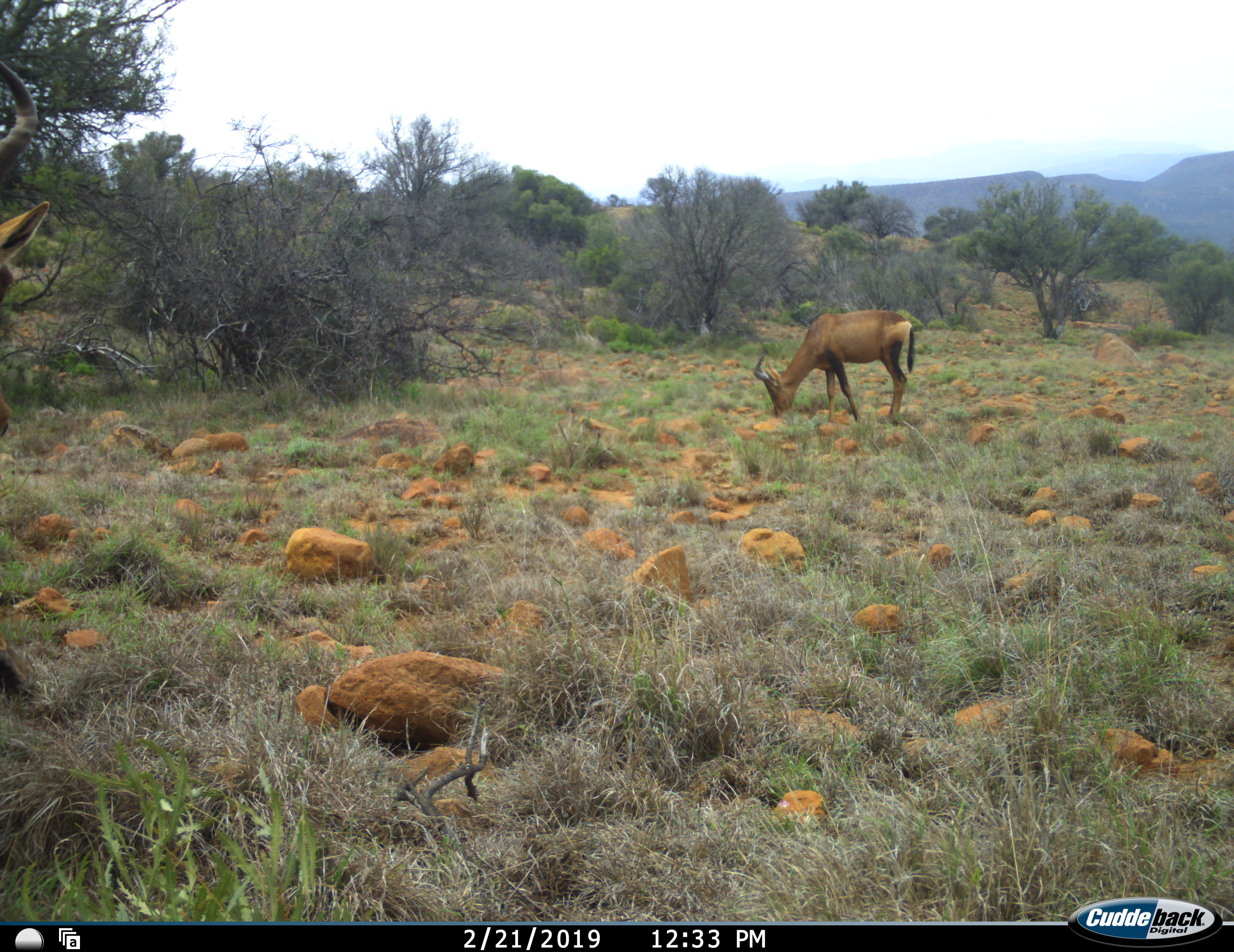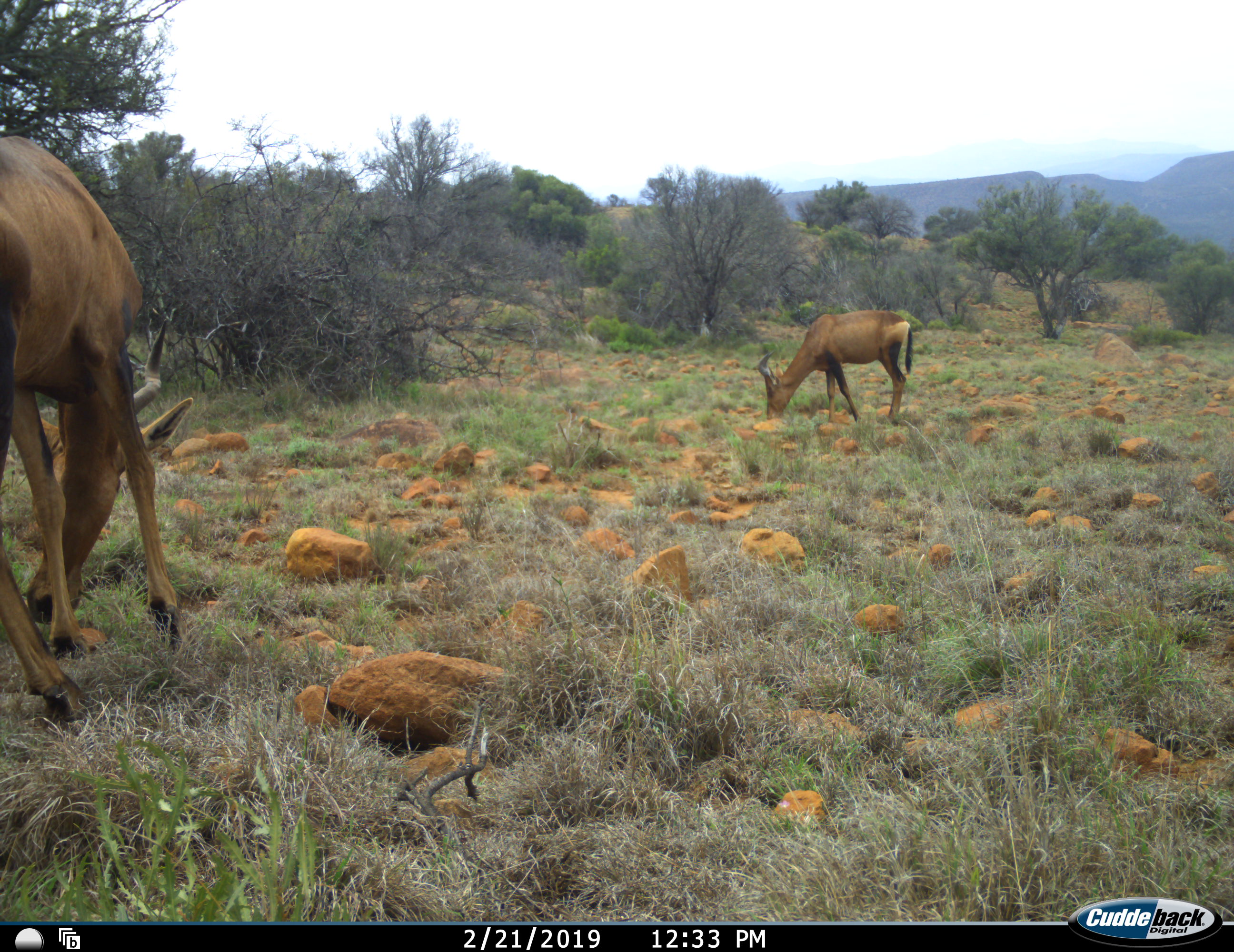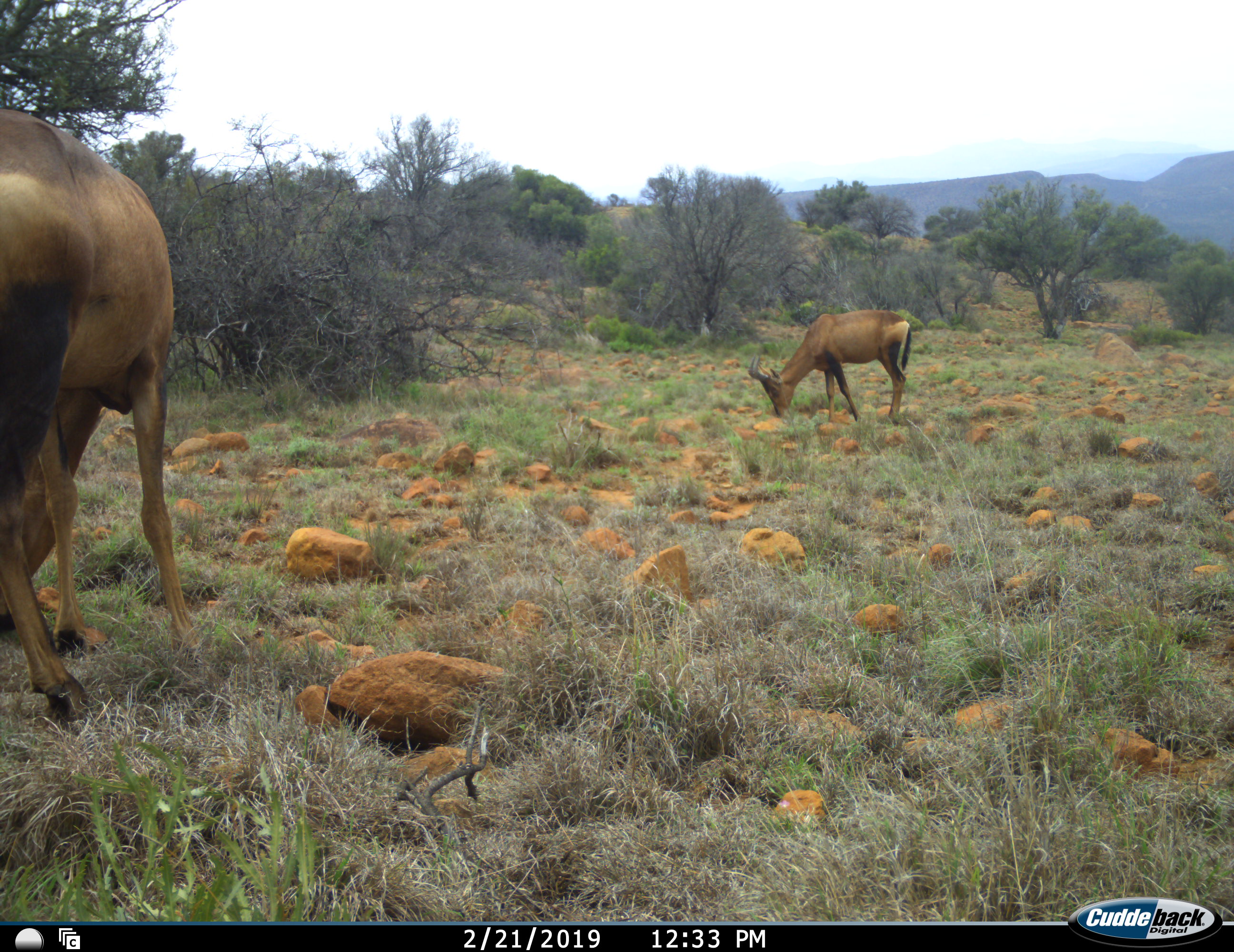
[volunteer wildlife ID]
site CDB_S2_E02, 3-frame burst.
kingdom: Animalia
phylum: Chordata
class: Mammalia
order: Artiodactyla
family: Bovidae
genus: Alcelaphus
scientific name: Alcelaphus buselaphus caama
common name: red hartebeest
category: hartebeestred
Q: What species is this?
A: Hartebeestred (red hartebeest) (Alcelaphus buselaphus caama).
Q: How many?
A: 2.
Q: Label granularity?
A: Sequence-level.